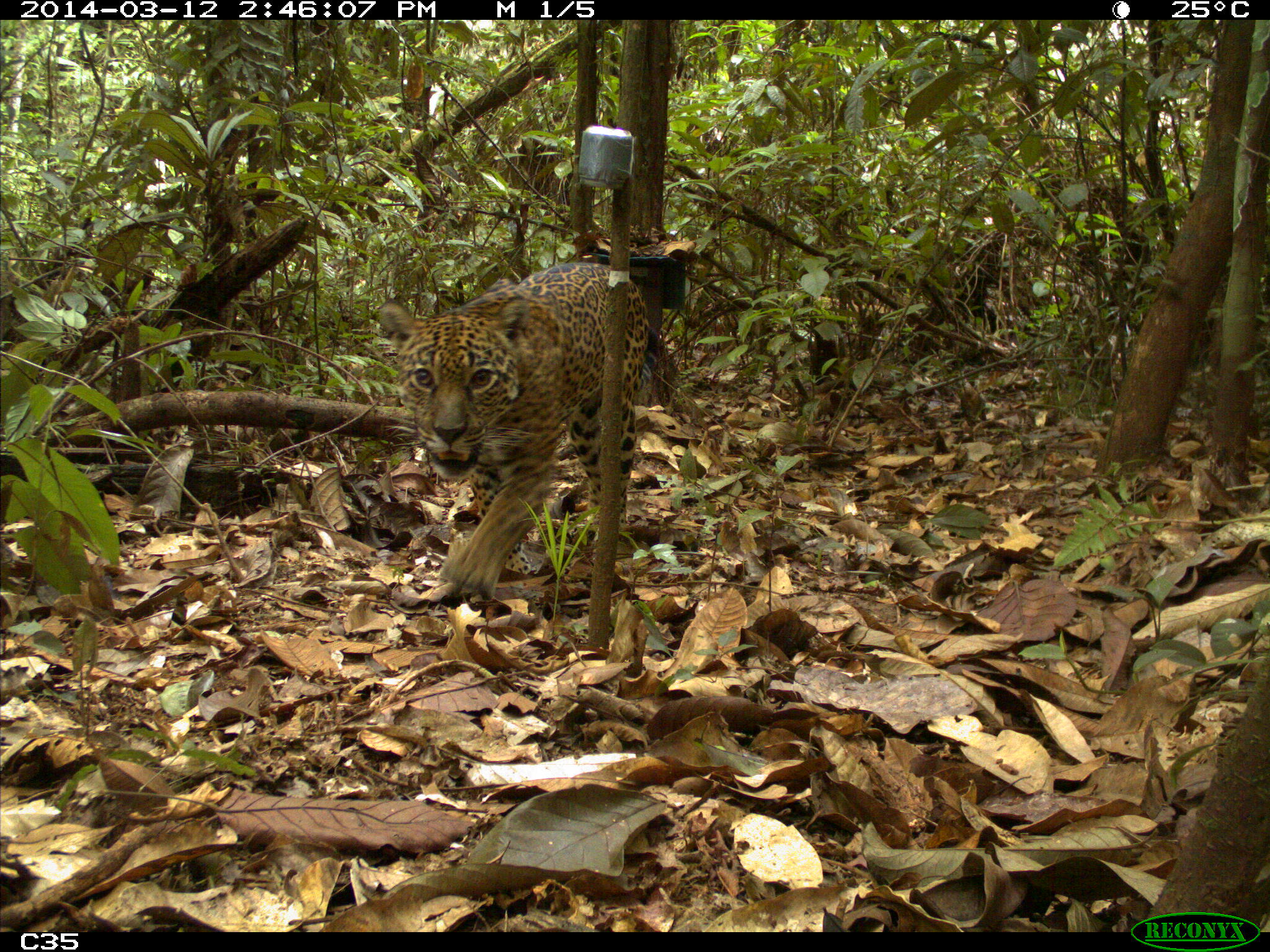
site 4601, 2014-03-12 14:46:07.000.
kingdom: Animalia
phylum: Chordata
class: Mammalia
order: Carnivora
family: Felidae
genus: Panthera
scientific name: Panthera onca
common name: jaguar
Panthera onca (jaguar), count 1, age adult.